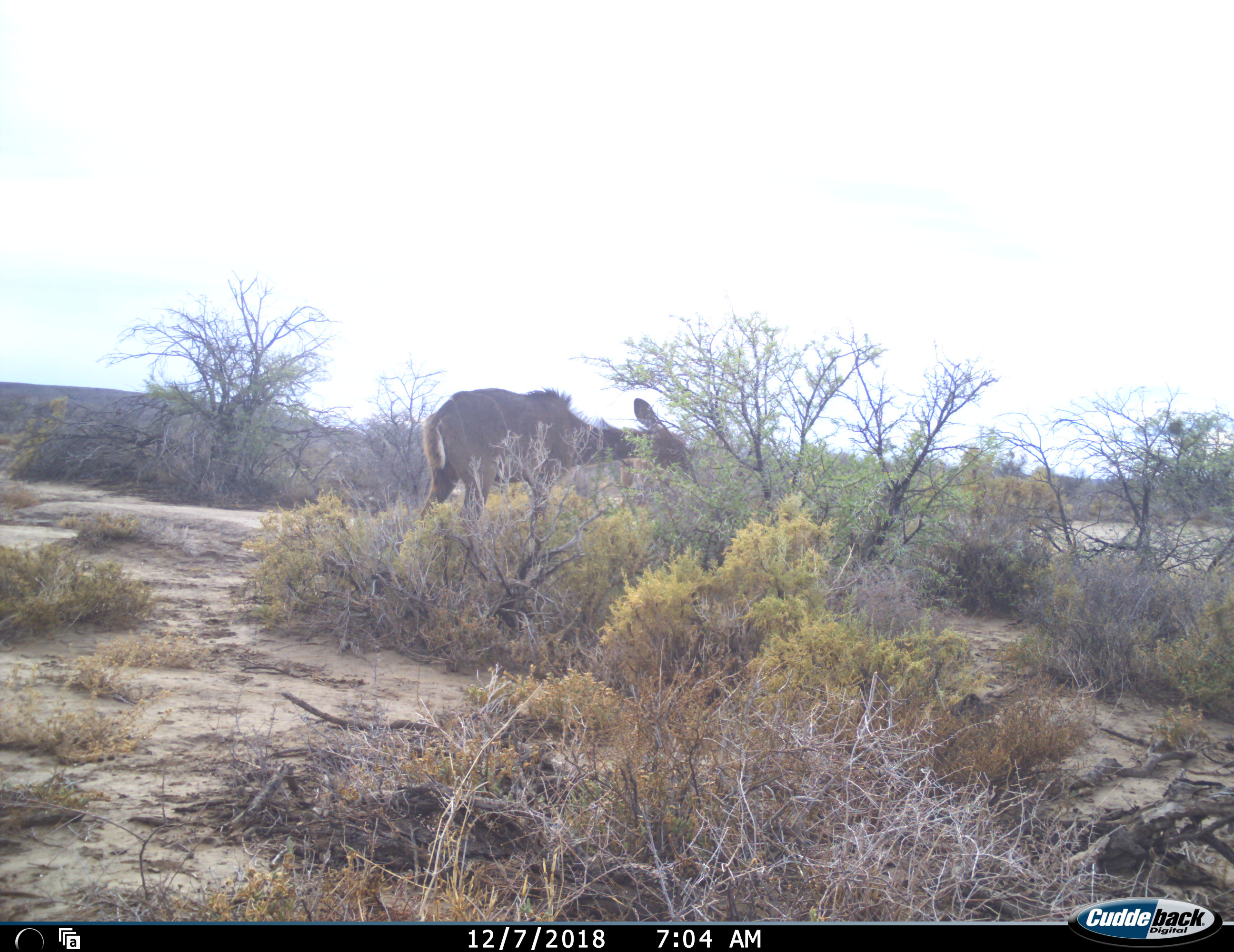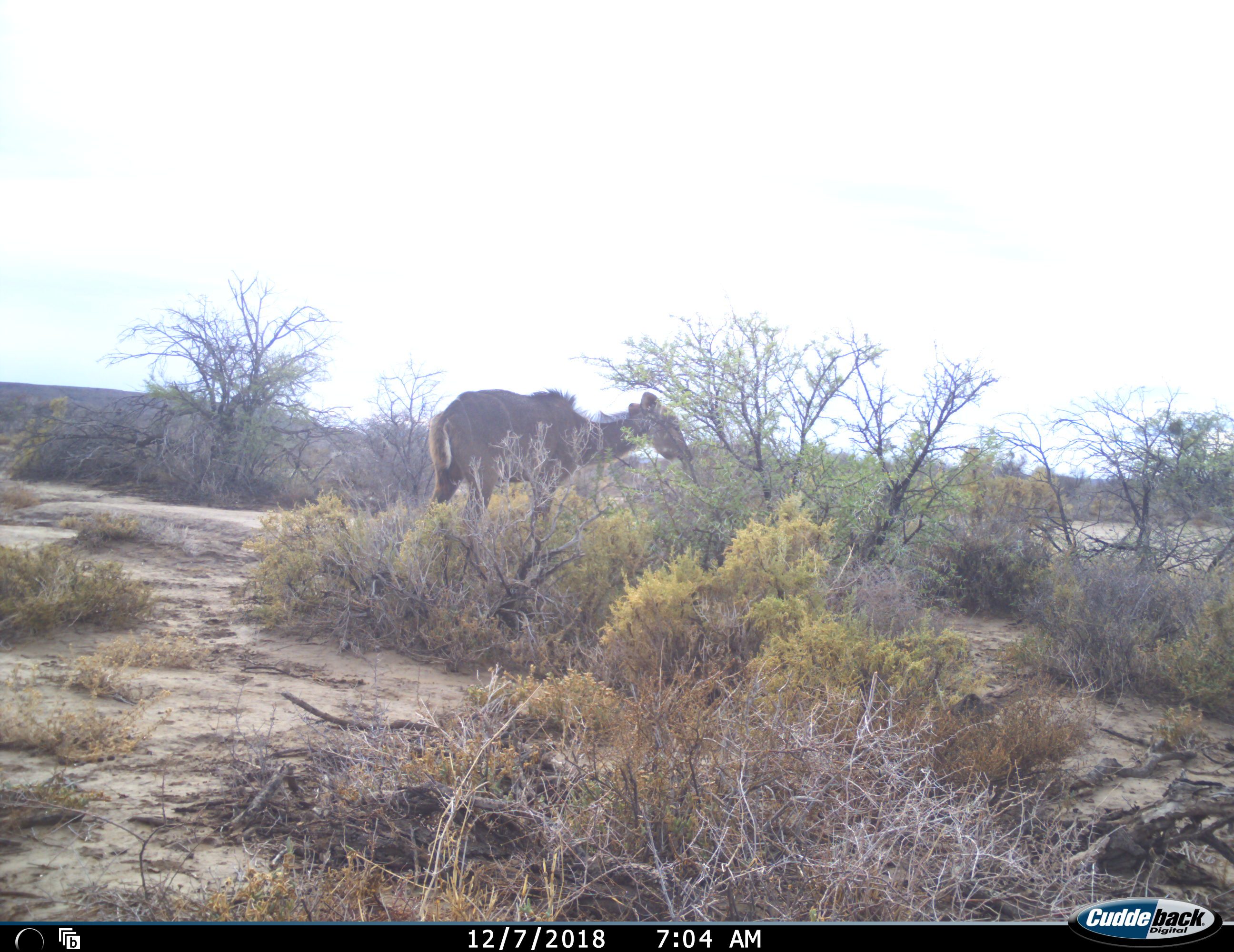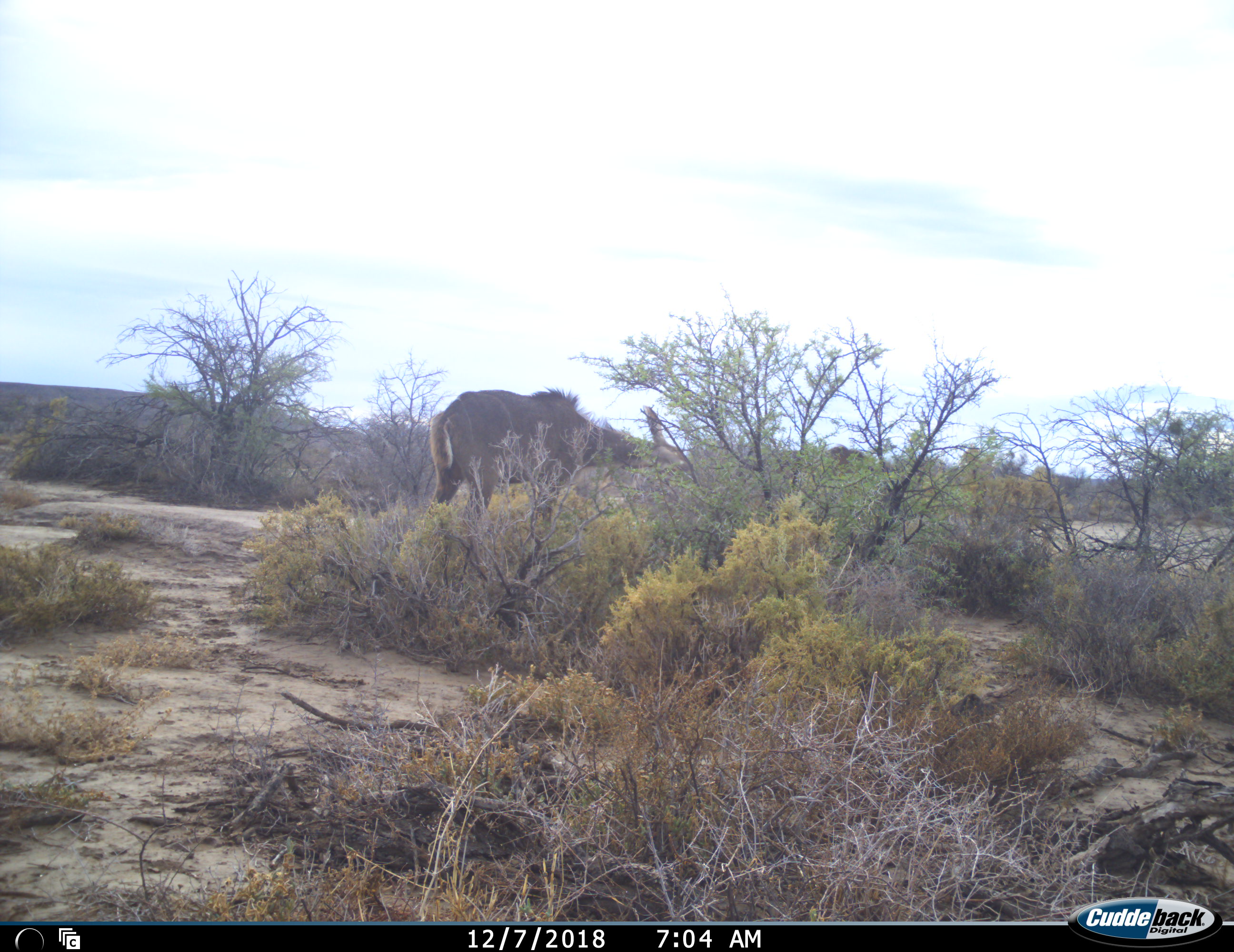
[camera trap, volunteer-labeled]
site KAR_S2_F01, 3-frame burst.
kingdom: Animalia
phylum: Chordata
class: Mammalia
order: Artiodactyla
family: Bovidae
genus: Tragelaphus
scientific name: Tragelaphus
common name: kudu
Kudu (Tragelaphus), count 2. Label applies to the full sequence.